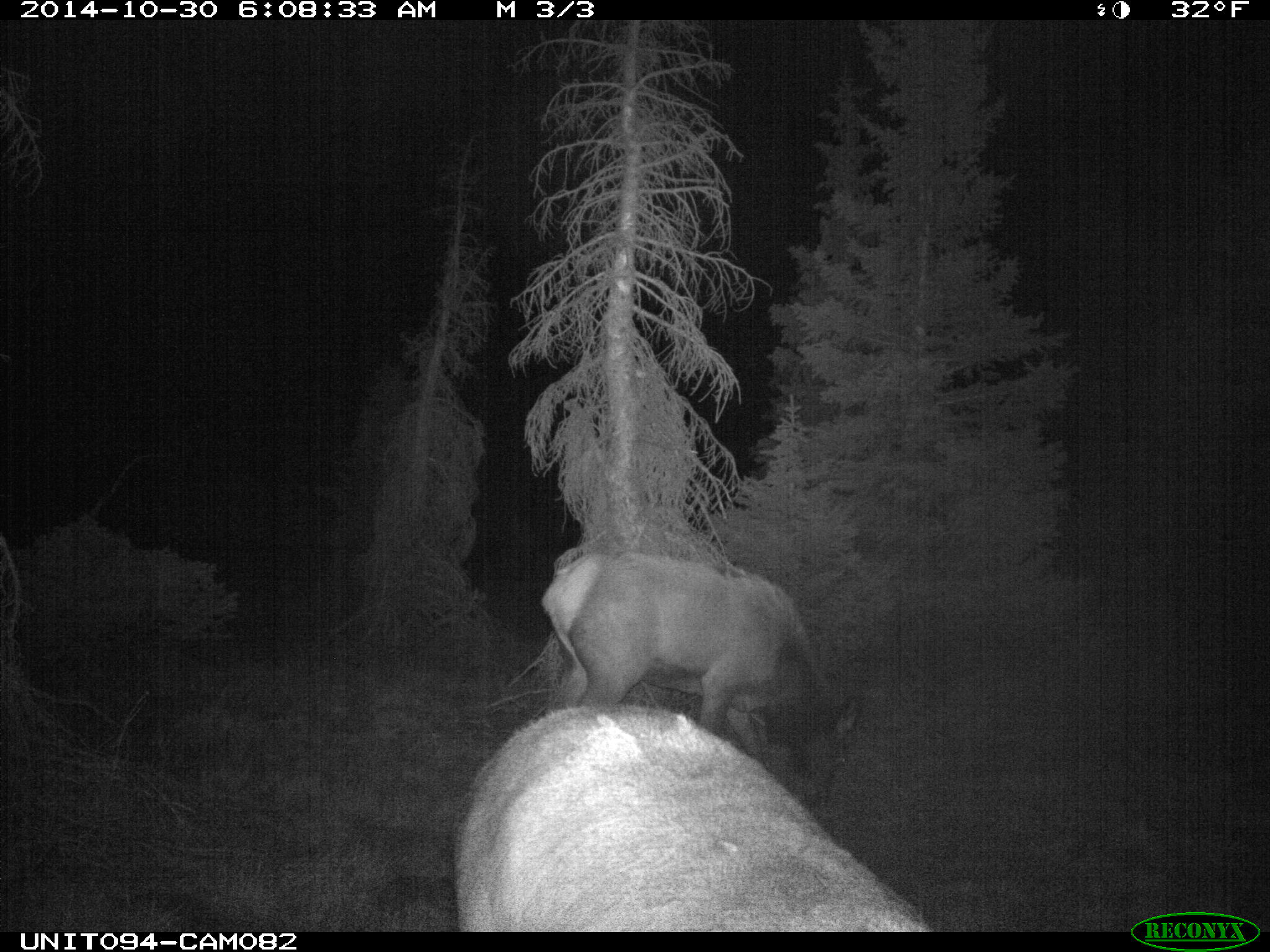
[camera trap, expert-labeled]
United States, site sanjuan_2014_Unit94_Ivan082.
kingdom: Animalia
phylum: Chordata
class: Mammalia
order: Artiodactyla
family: Cervidae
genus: Cervus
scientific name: Cervus elaphus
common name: red deer